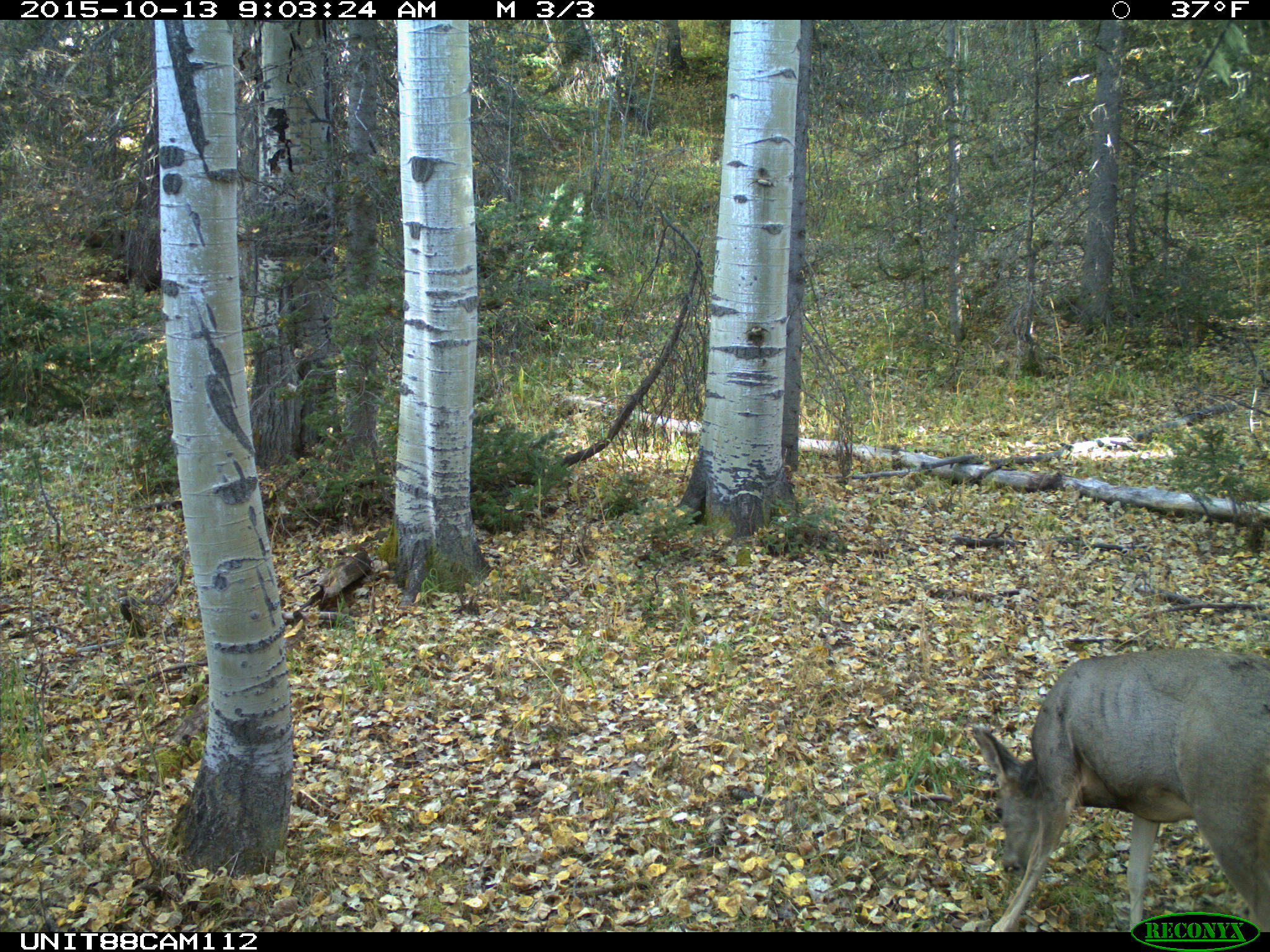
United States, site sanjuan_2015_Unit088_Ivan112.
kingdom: Animalia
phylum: Chordata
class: Mammalia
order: Artiodactyla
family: Cervidae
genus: Odocoileus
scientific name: Odocoileus hemionus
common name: mule deer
Odocoileus hemionus (mule deer).